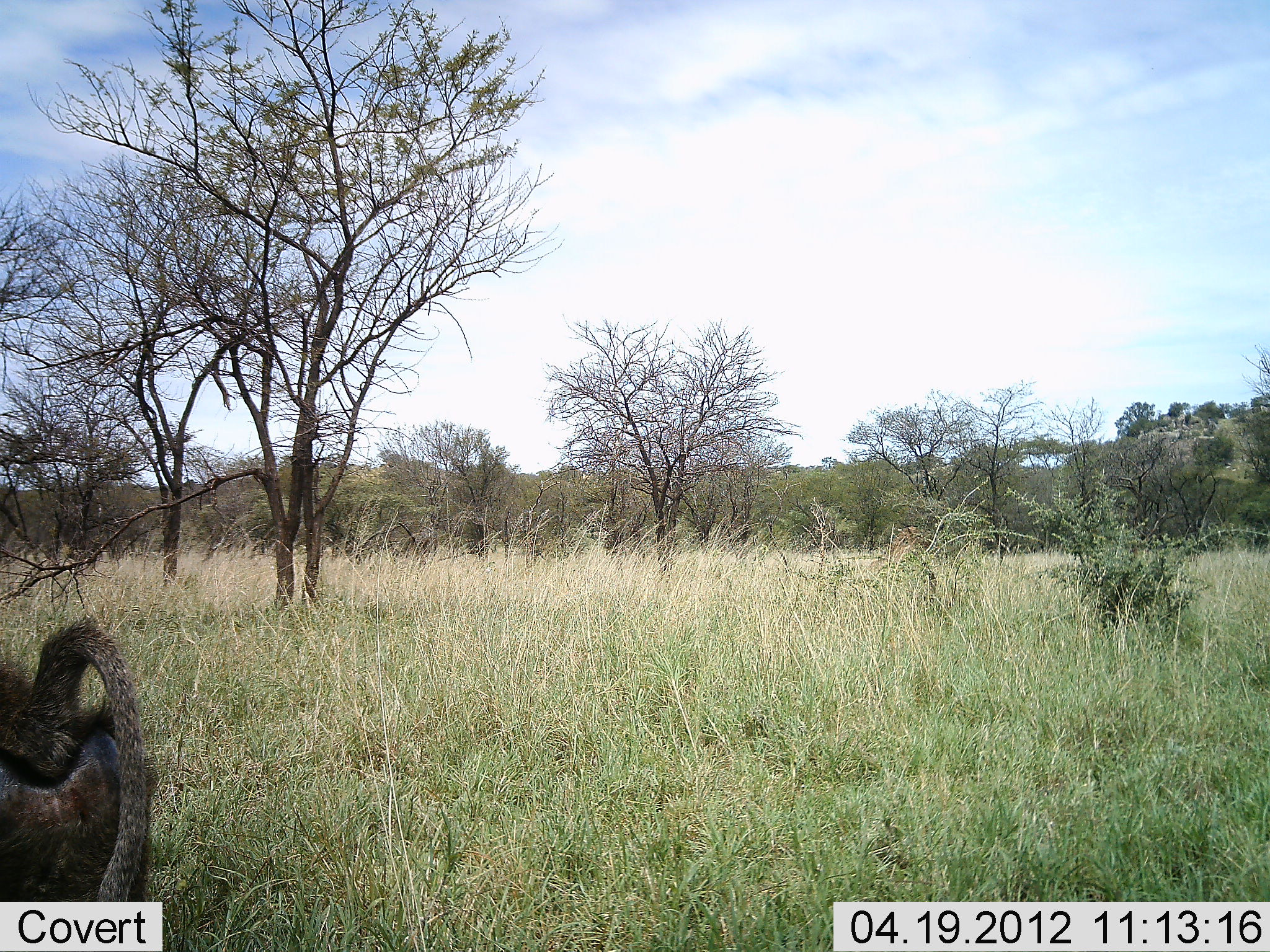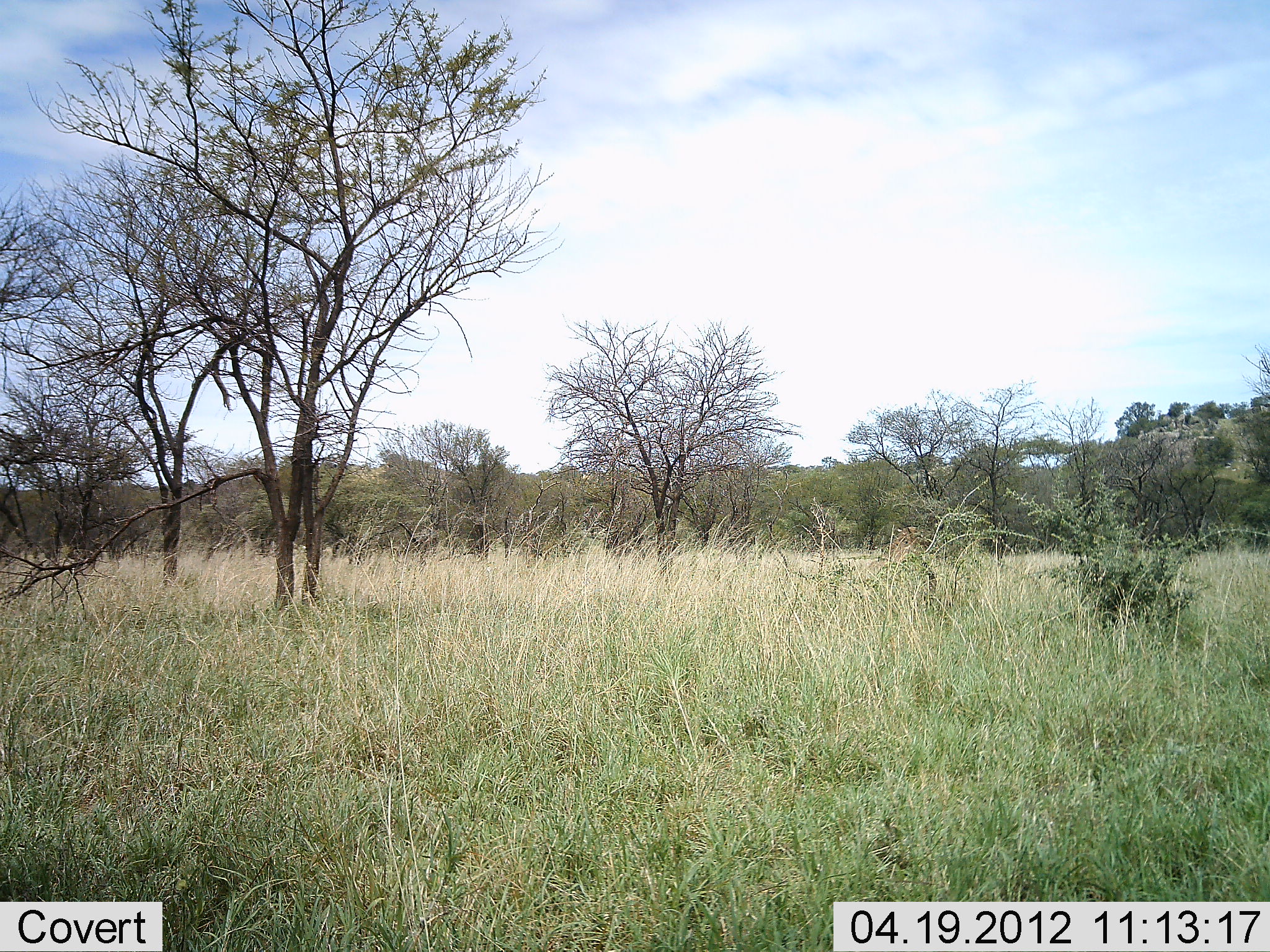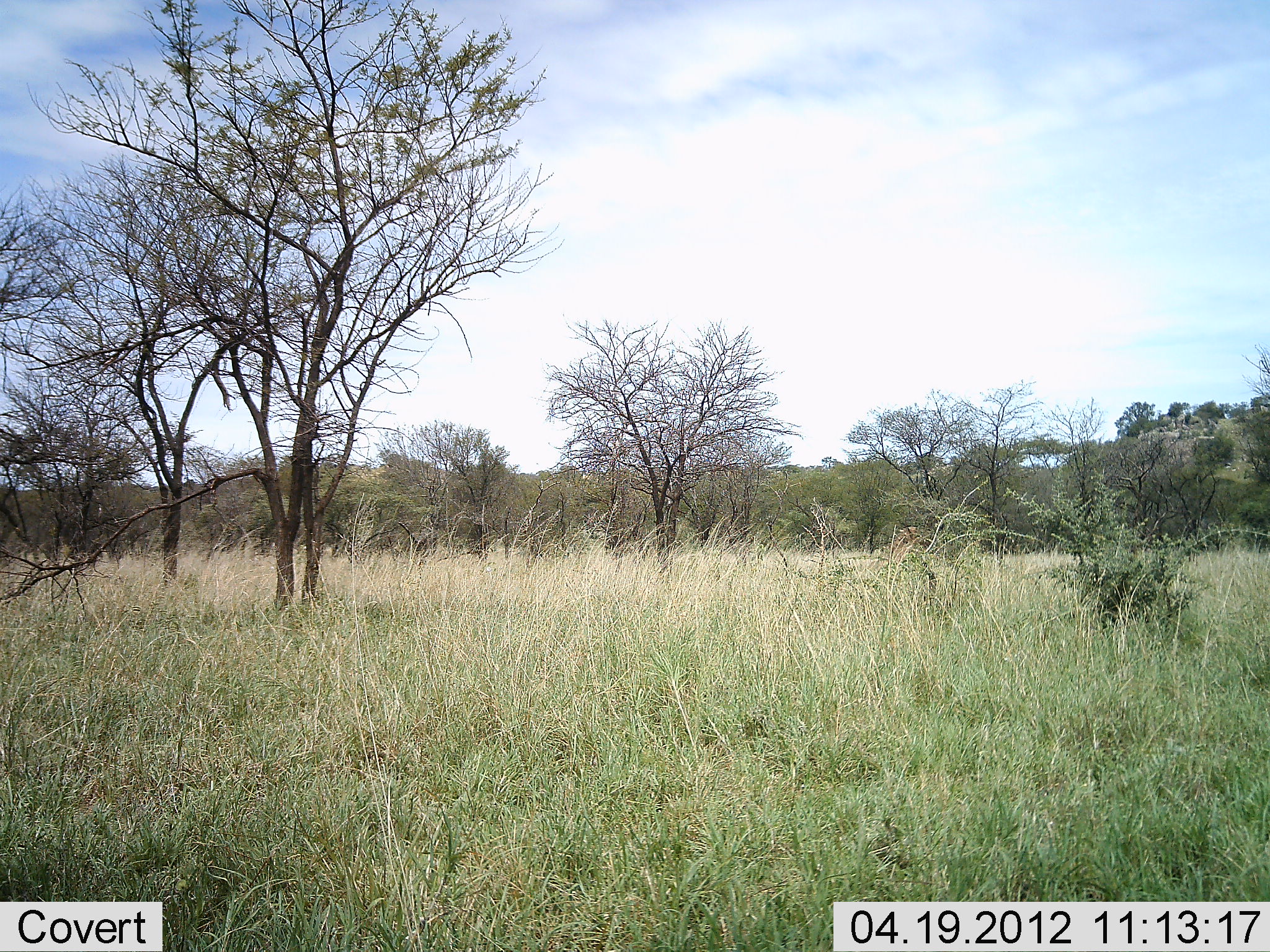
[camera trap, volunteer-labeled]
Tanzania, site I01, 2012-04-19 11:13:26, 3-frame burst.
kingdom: Animalia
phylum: Chordata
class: Mammalia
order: Primates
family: Cercopithecidae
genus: Papio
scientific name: Papio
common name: baboon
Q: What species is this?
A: Baboon (Papio).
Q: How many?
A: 1.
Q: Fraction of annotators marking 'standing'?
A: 0%.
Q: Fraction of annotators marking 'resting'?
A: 5%.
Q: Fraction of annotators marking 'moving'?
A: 91%.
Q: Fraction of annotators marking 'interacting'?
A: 5%.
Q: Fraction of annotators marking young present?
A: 0%.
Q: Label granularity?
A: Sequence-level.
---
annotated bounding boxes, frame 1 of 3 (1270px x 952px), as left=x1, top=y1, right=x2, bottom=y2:
animal: left=0, top=612, right=158, bottom=951